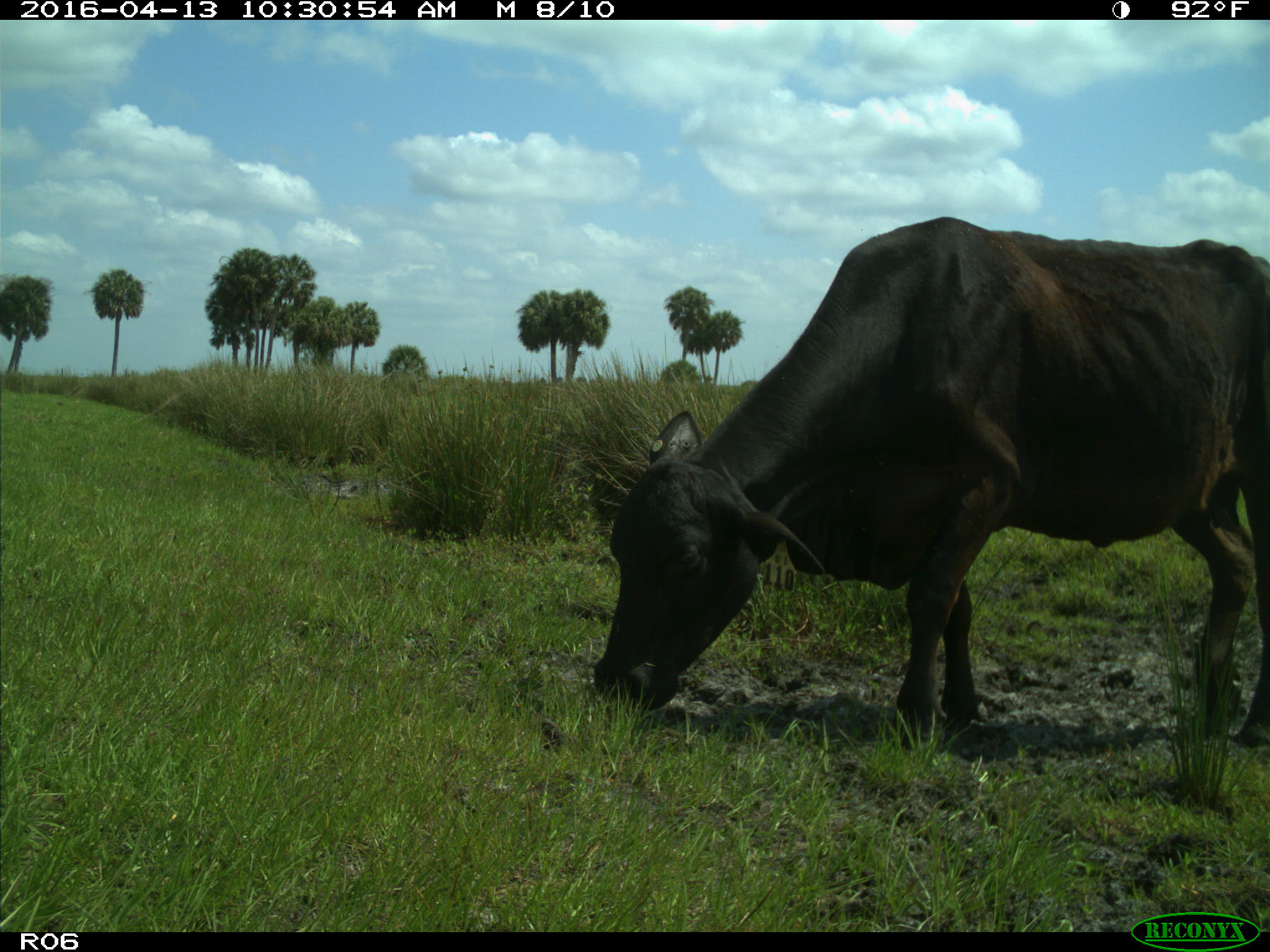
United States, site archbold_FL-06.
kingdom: Animalia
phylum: Chordata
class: Mammalia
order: Artiodactyla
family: Bovidae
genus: Bos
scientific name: Bos taurus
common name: domestic cow